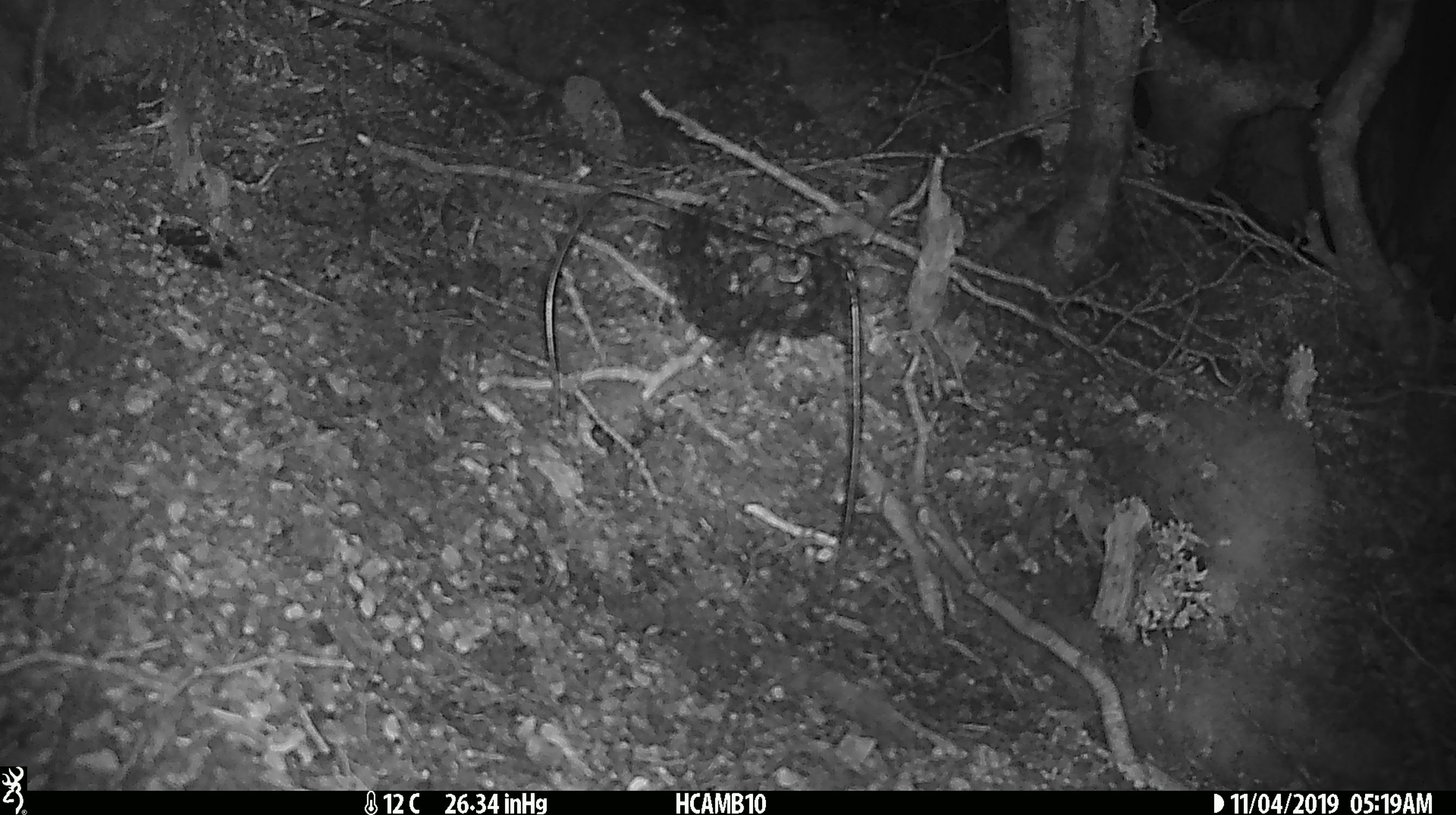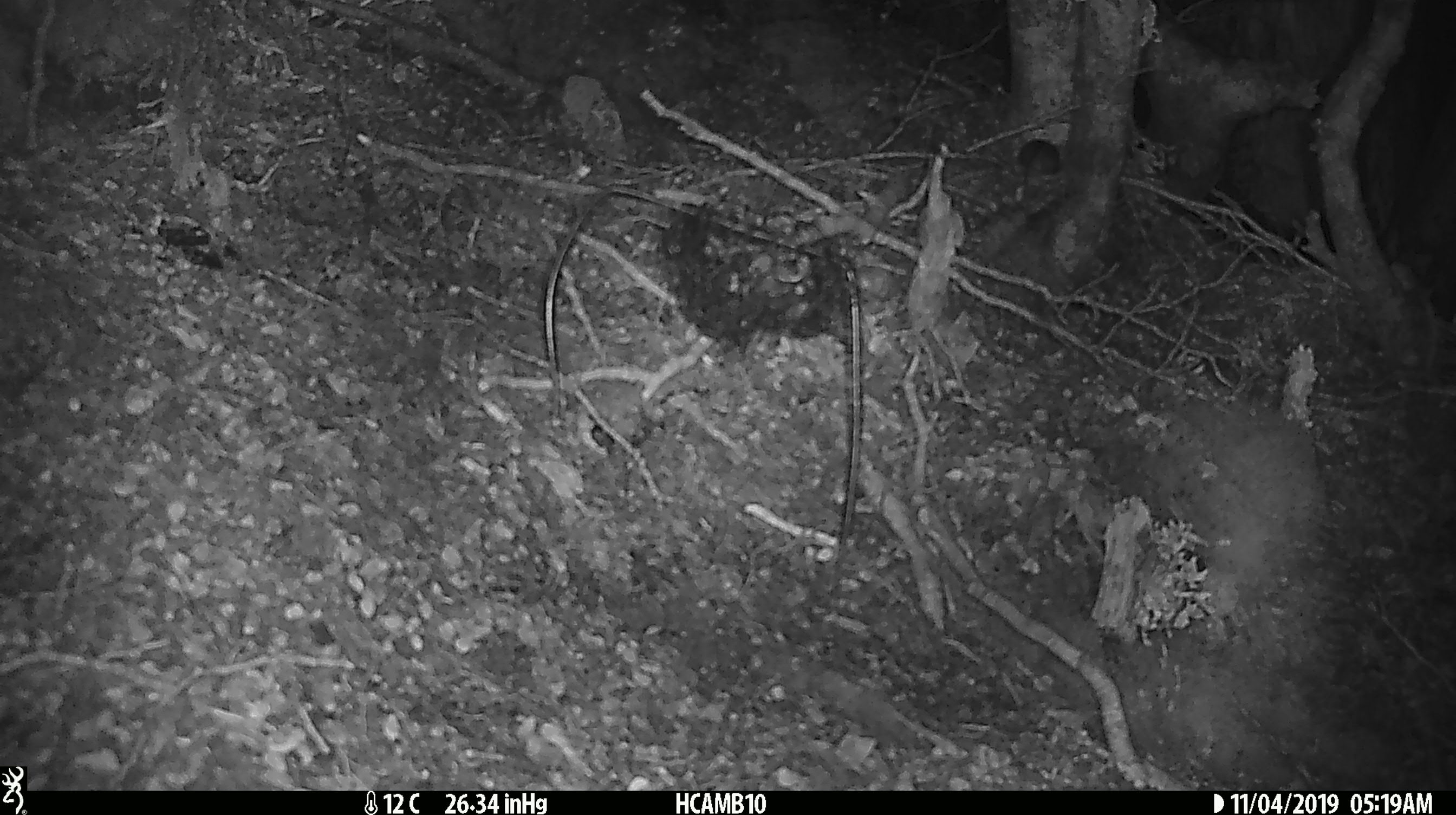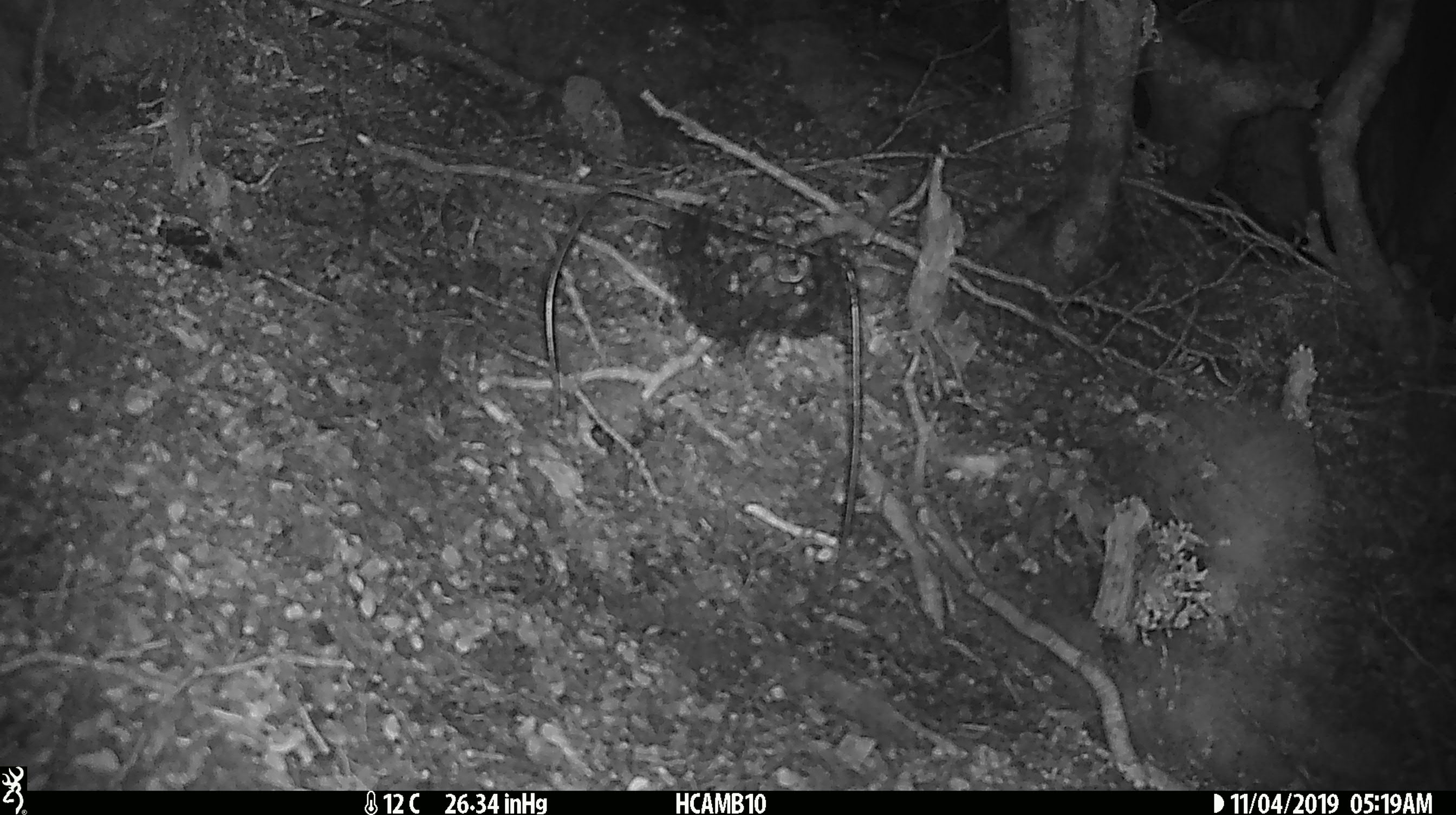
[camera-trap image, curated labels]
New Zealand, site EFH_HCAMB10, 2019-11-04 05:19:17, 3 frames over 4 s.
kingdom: Animalia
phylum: Chordata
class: Mammalia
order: Rodentia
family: Muridae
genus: Mus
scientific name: Mus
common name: mouse